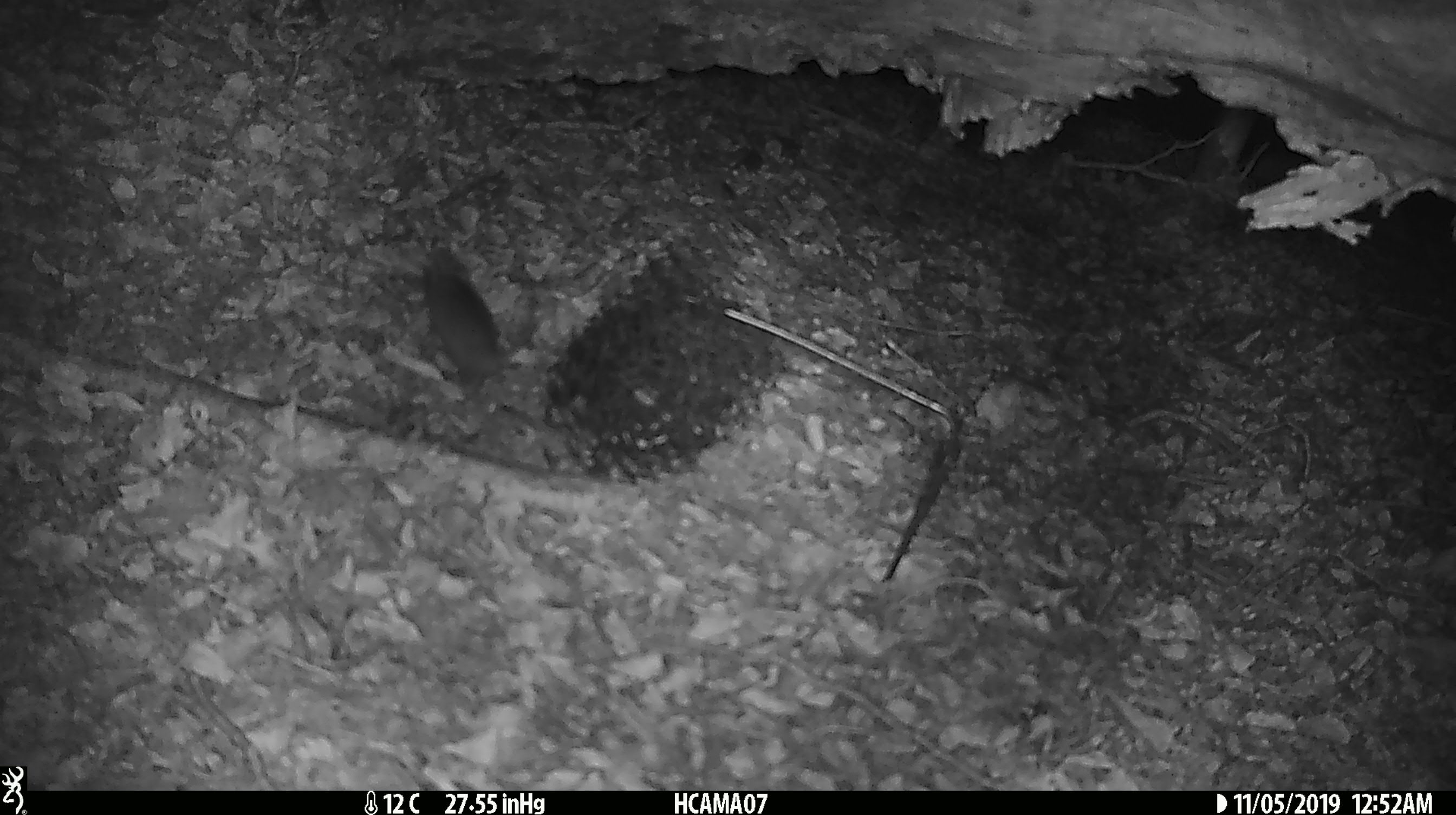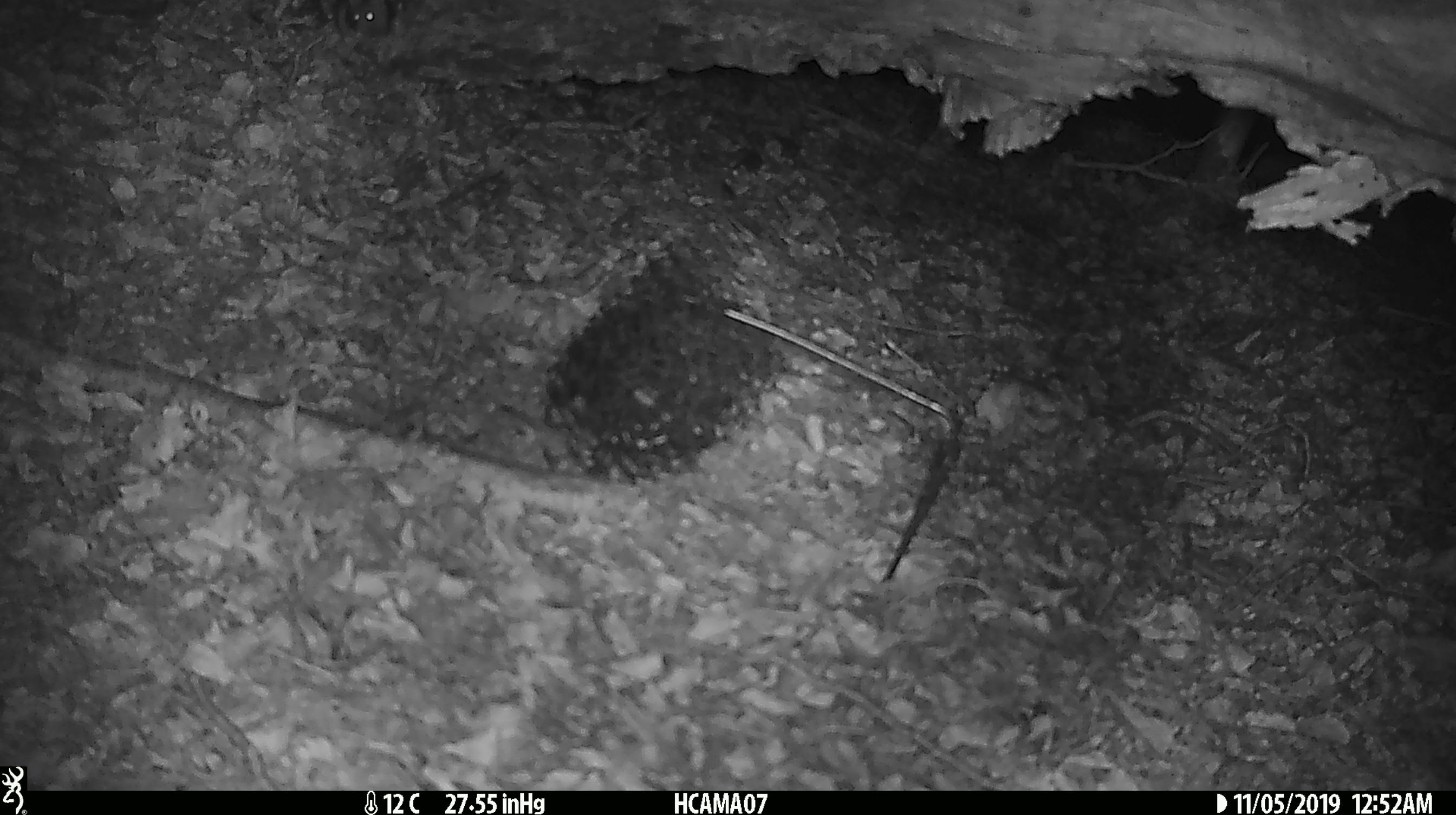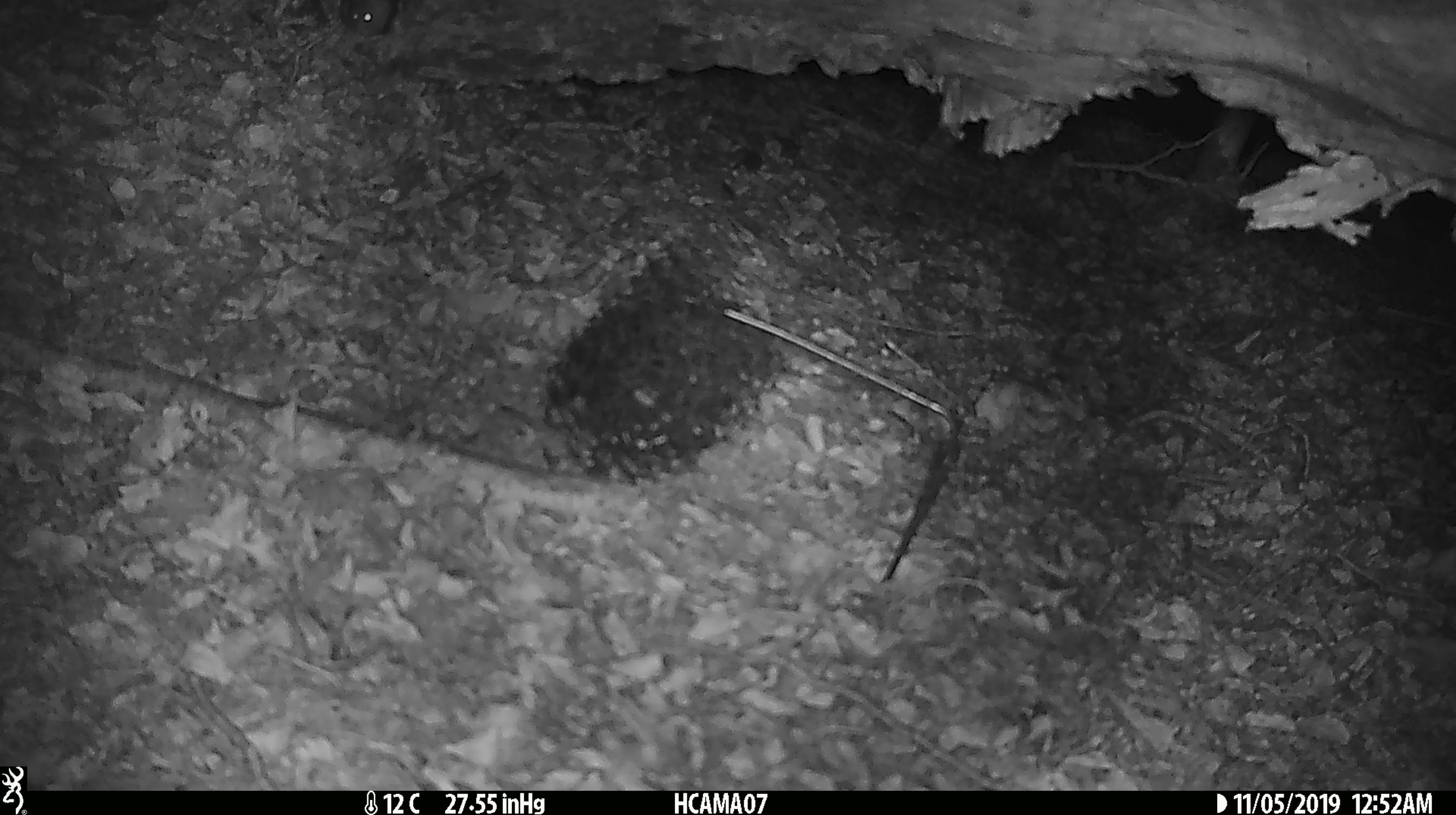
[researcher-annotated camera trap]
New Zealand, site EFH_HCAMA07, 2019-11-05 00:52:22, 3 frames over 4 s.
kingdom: Animalia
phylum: Chordata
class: Mammalia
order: Rodentia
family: Muridae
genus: Mus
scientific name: Mus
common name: mouse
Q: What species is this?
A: Mouse (Mus).